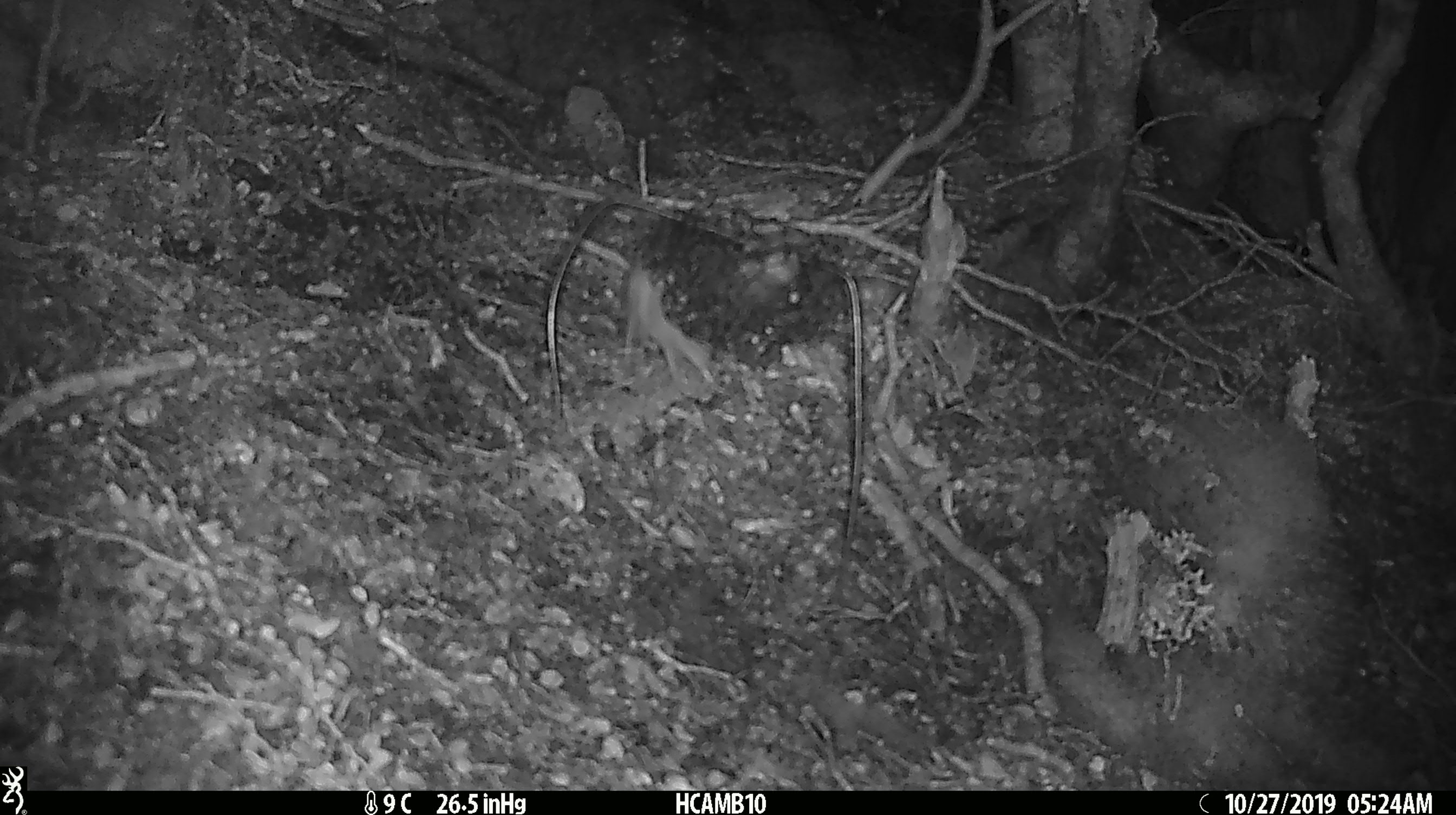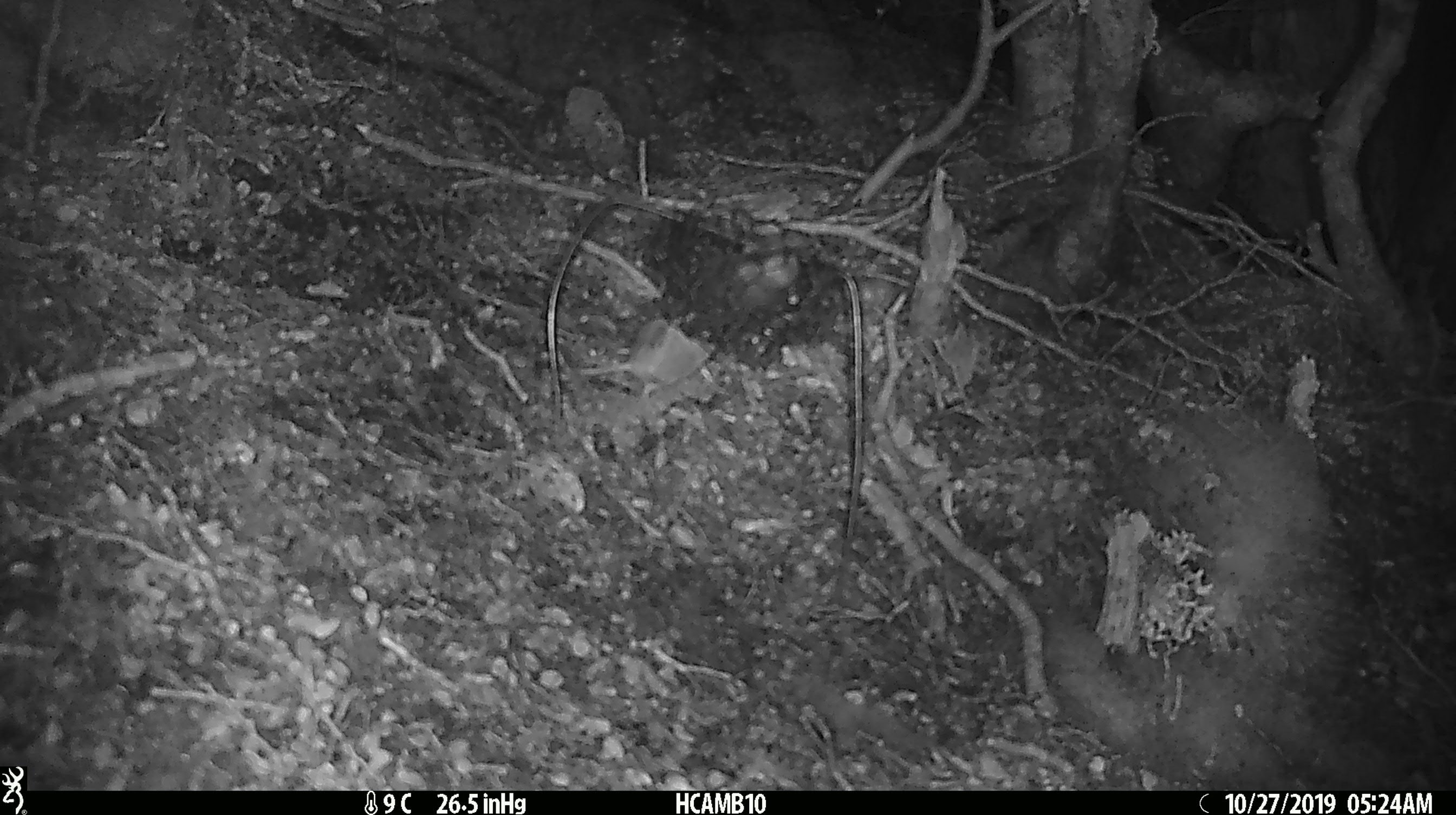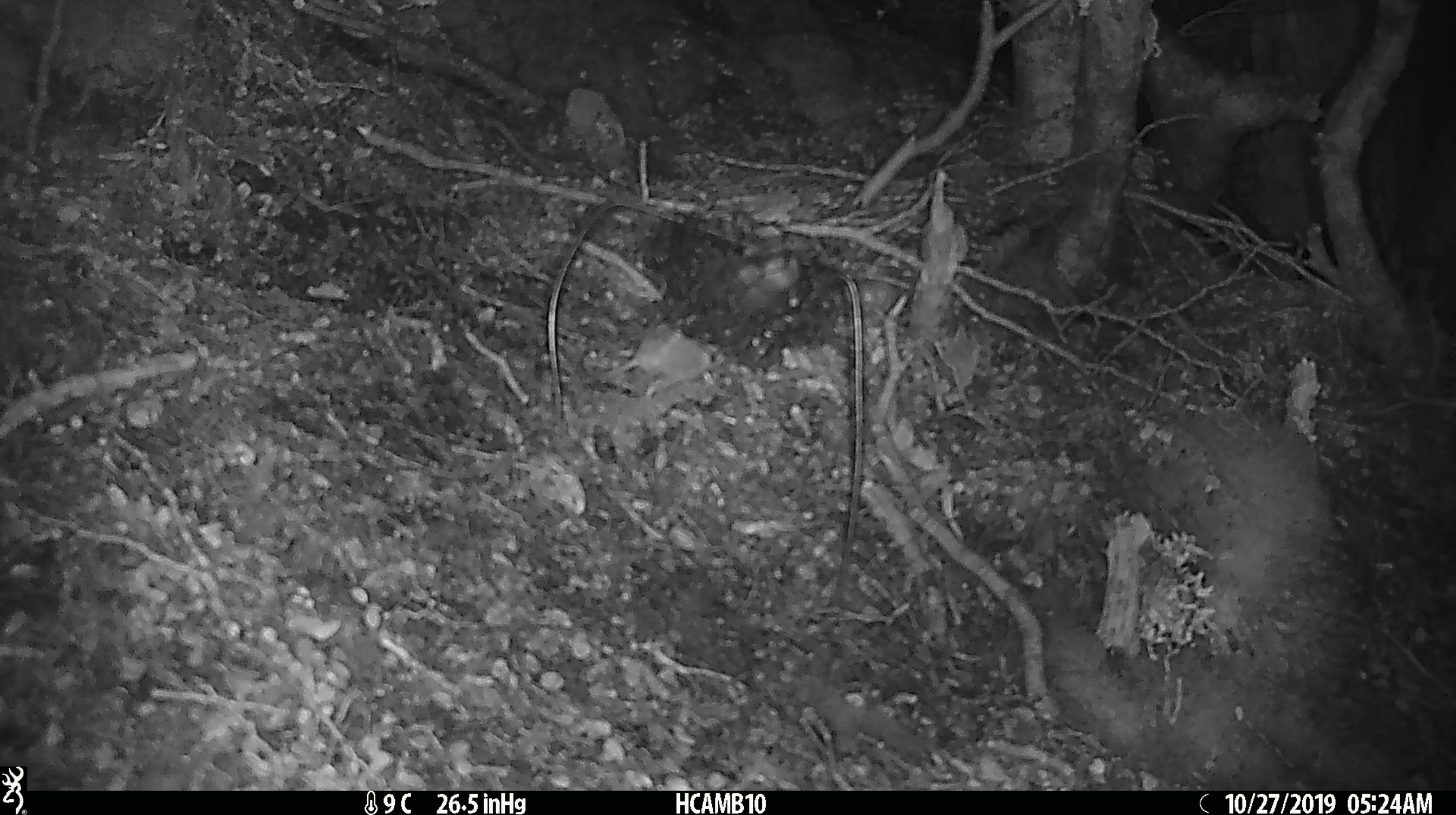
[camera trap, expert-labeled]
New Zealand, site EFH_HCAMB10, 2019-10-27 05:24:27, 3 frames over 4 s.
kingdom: Animalia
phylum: Chordata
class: Mammalia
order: Rodentia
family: Muridae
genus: Mus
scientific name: Mus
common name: mouse